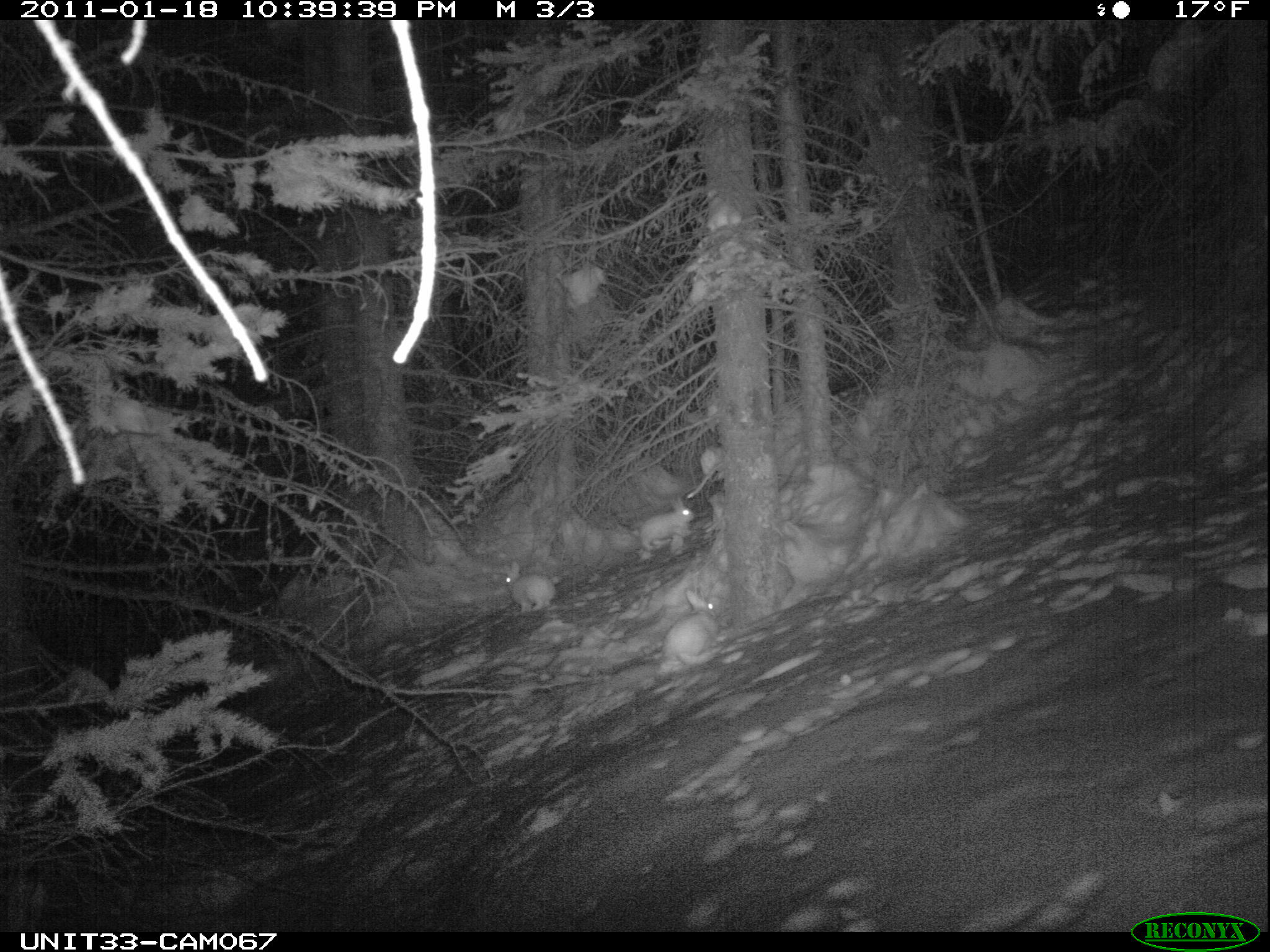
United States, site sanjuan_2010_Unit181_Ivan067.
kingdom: Animalia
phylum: Chordata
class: Mammalia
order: Lagomorpha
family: Leporidae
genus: Lepus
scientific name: Lepus americanus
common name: snowshoe hare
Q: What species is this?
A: Lepus americanus (snowshoe hare).